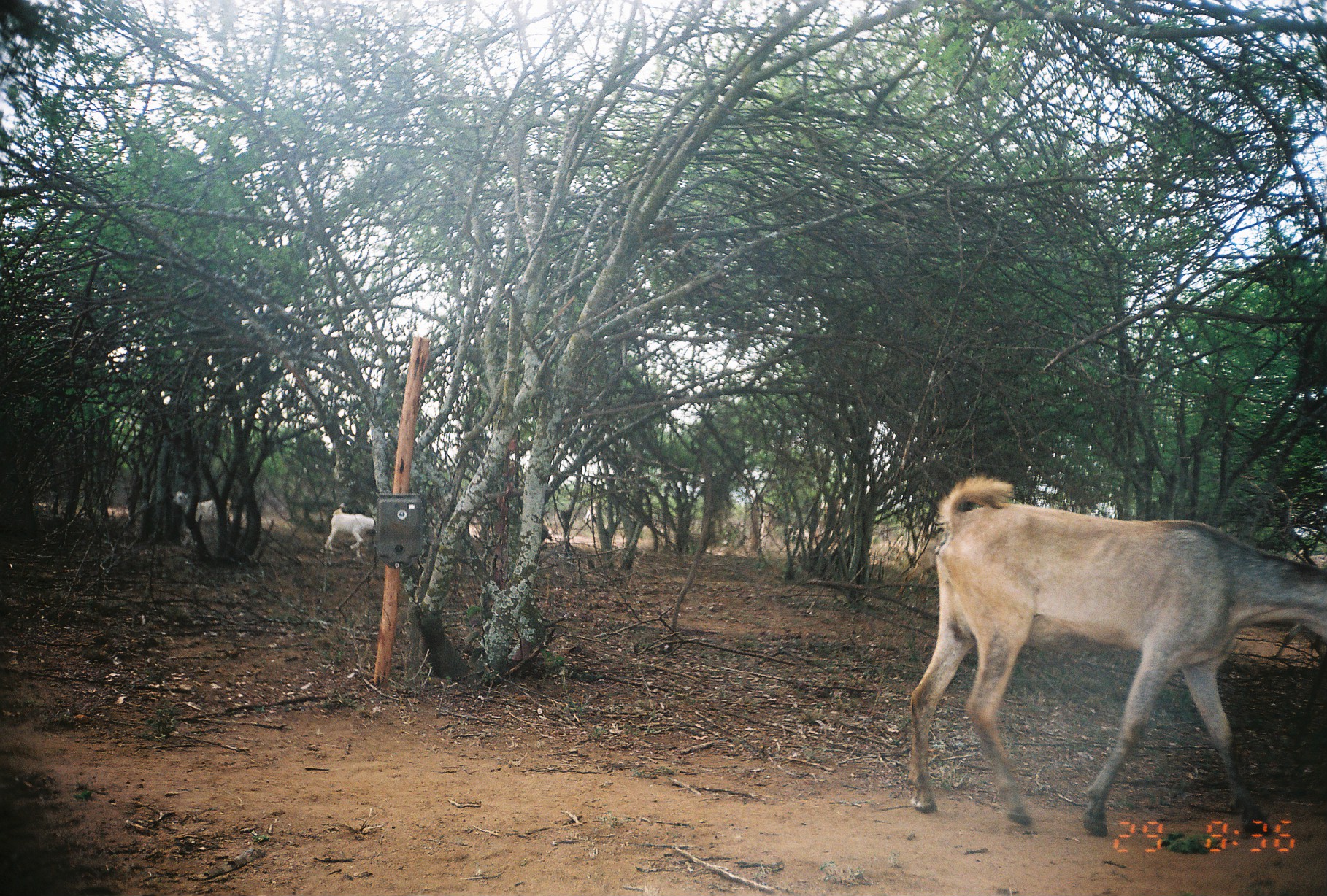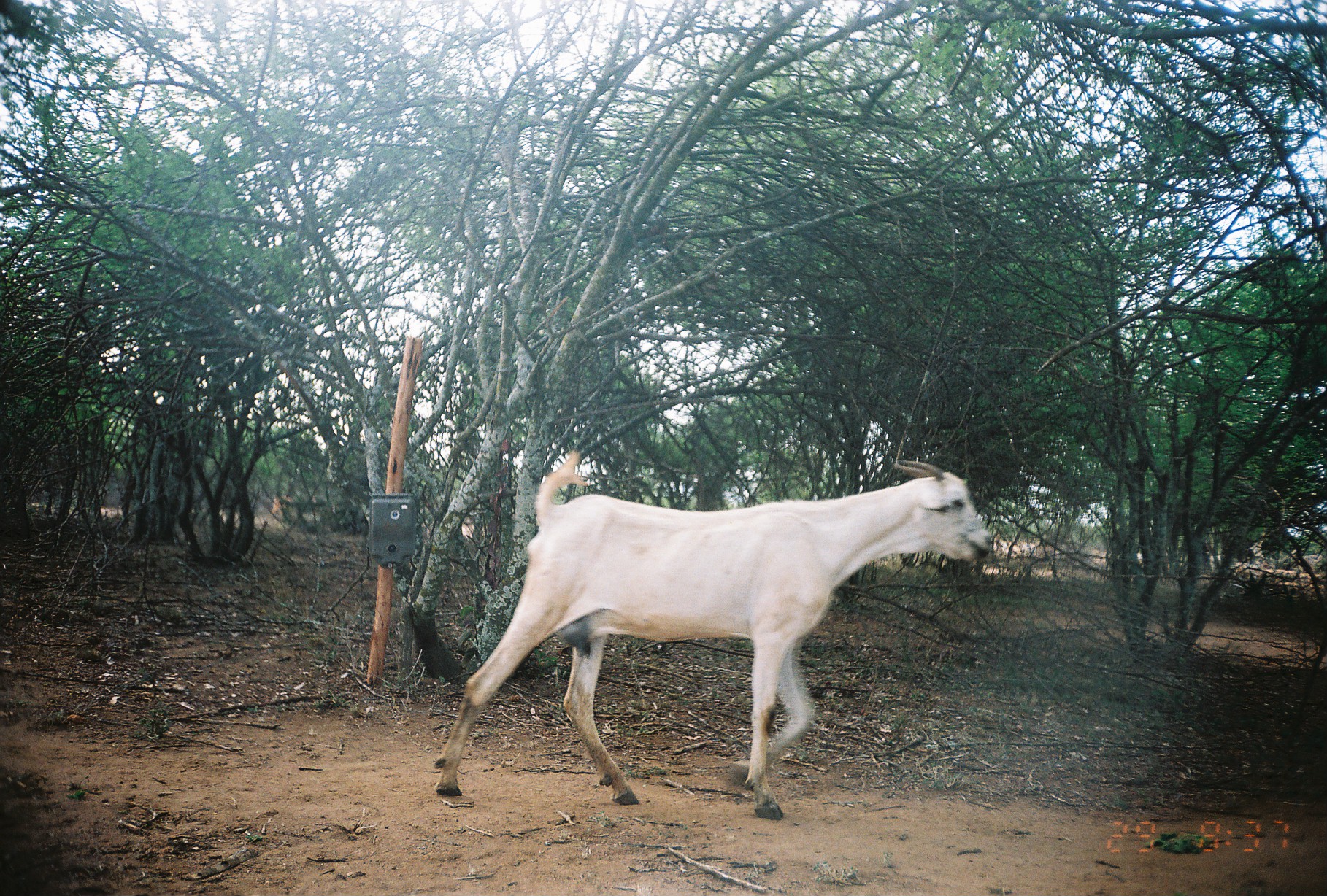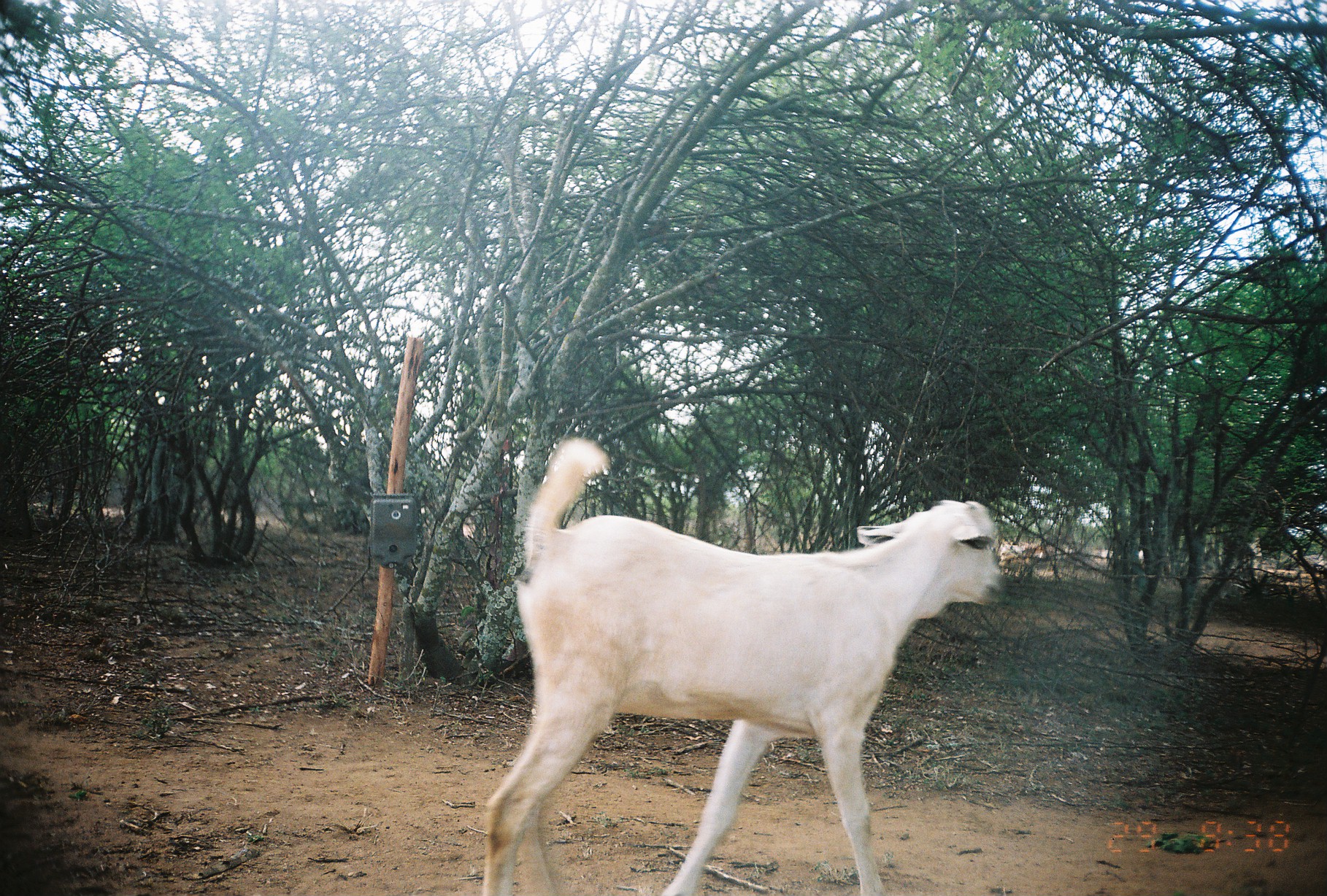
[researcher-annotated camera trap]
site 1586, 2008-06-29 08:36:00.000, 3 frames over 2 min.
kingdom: Animalia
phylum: Chordata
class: Mammalia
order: Artiodactyla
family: Bovidae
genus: Capra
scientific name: Capra aegagrus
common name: wild goat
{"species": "Capra aegagrus (wild goat)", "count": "4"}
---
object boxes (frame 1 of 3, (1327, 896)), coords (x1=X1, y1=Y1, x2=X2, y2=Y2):
capra aegagrus: (x1=905, y1=473, x2=1326, y2=836); (x1=171, y1=490, x2=234, y2=547); (x1=324, y1=507, x2=375, y2=558)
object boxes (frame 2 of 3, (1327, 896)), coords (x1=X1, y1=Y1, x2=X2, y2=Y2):
capra aegagrus: (x1=432, y1=449, x2=994, y2=820)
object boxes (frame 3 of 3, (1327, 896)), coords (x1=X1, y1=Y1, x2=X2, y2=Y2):
capra aegagrus: (x1=478, y1=435, x2=1005, y2=894)